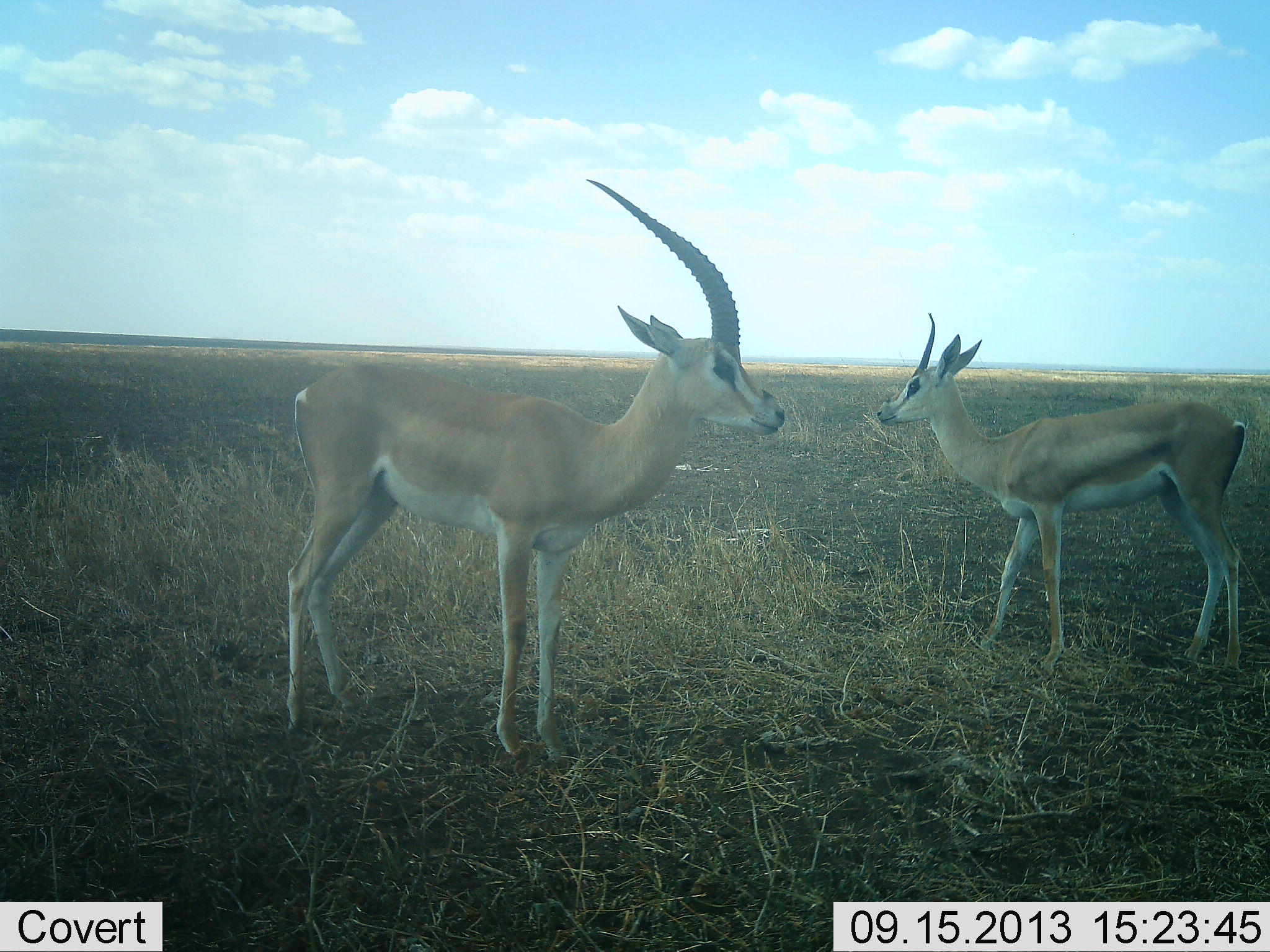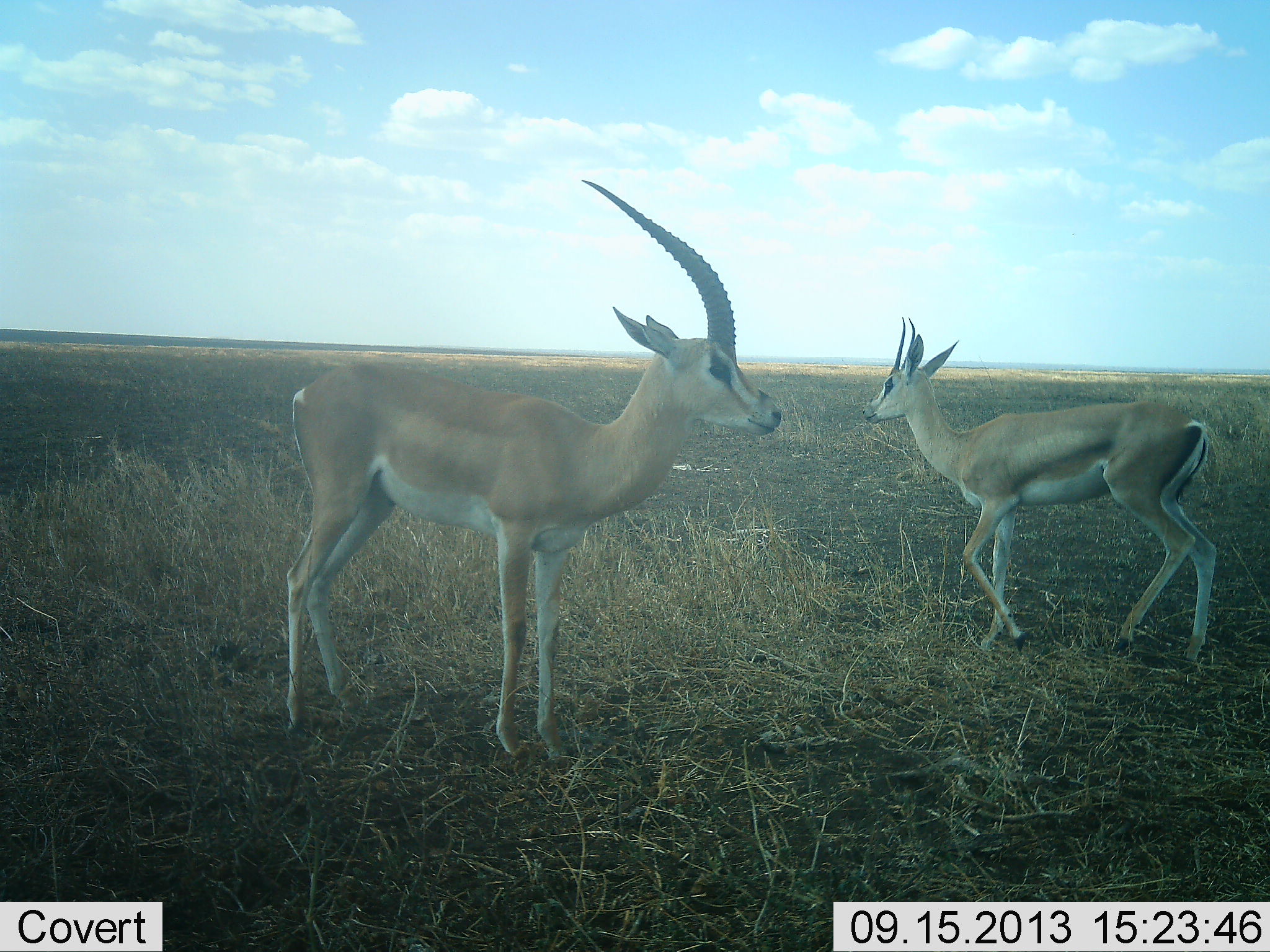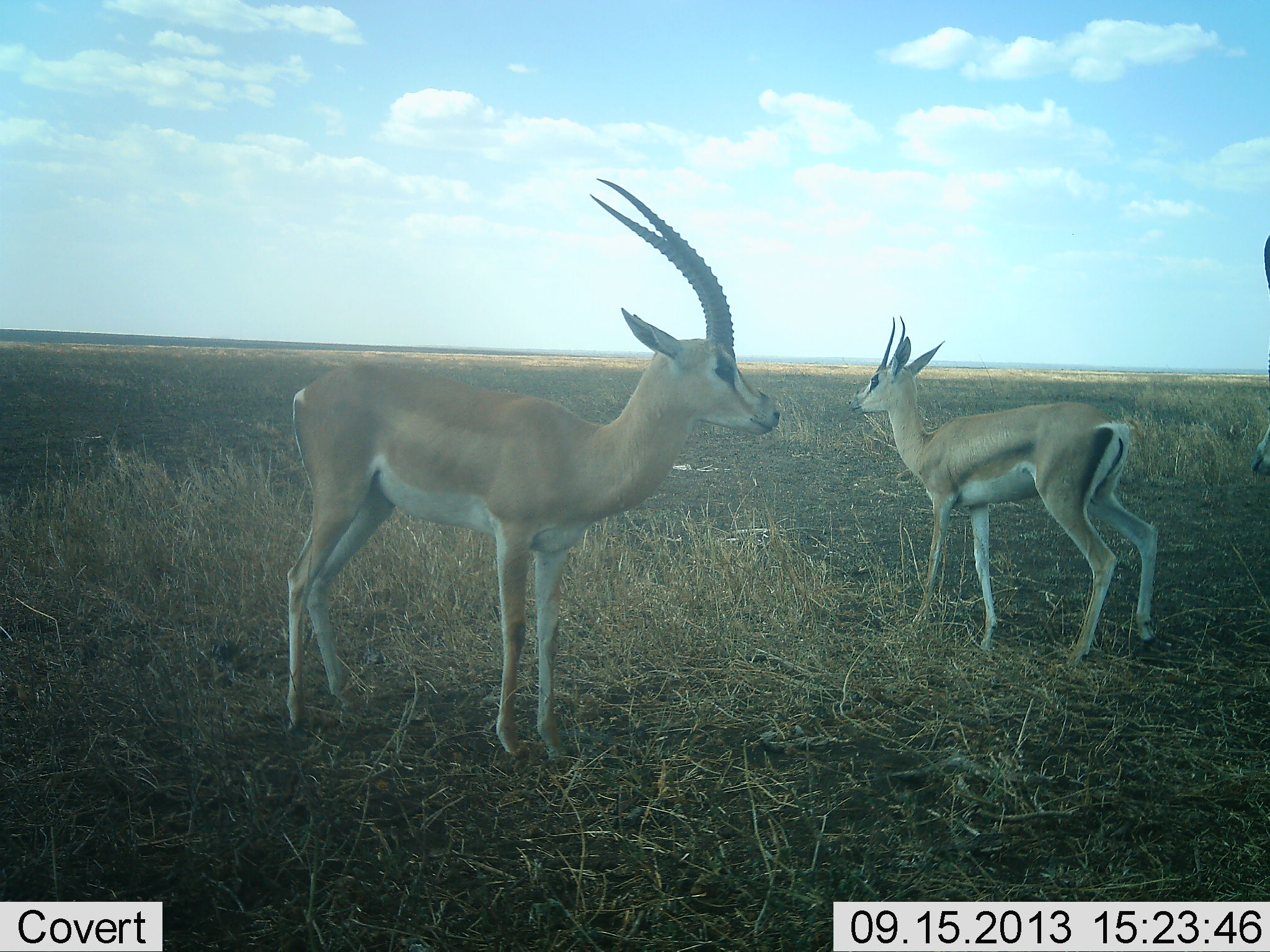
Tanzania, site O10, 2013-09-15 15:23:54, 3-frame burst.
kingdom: Animalia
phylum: Chordata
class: Mammalia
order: Artiodactyla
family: Bovidae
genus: Nanger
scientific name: Nanger granti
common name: grant's gazelle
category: gazellegrants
Gazellegrants (grant's gazelle) (Nanger granti), count 2. Behavior (volunteer vote fractions): standing 100%, resting 0%, moving 40%, interacting 0%. Young present (vote fraction): 0%. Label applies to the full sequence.